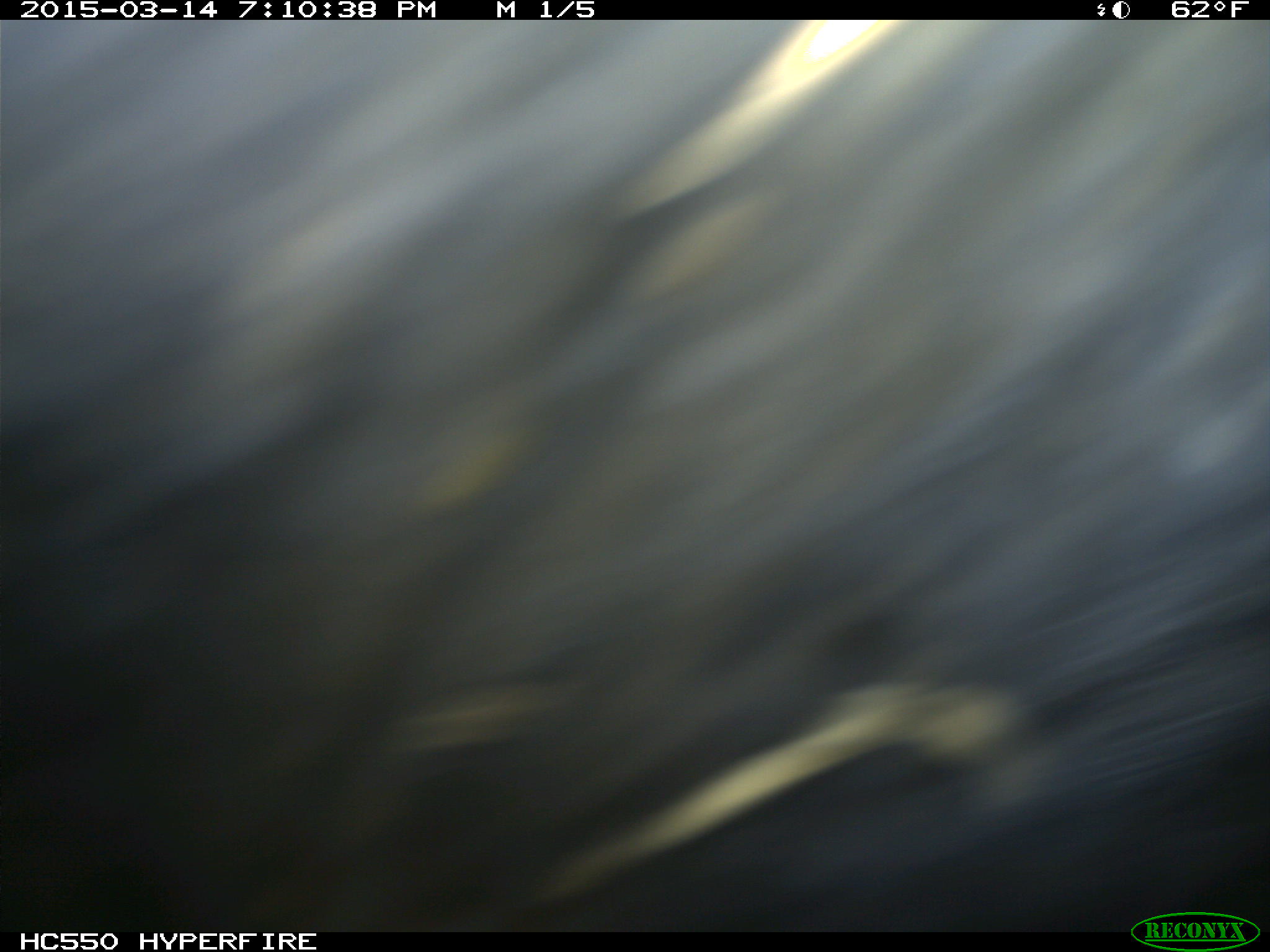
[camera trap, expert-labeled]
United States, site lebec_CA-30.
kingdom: Animalia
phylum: Chordata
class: Mammalia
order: Artiodactyla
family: Bovidae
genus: Bos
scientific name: Bos taurus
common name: domestic cow